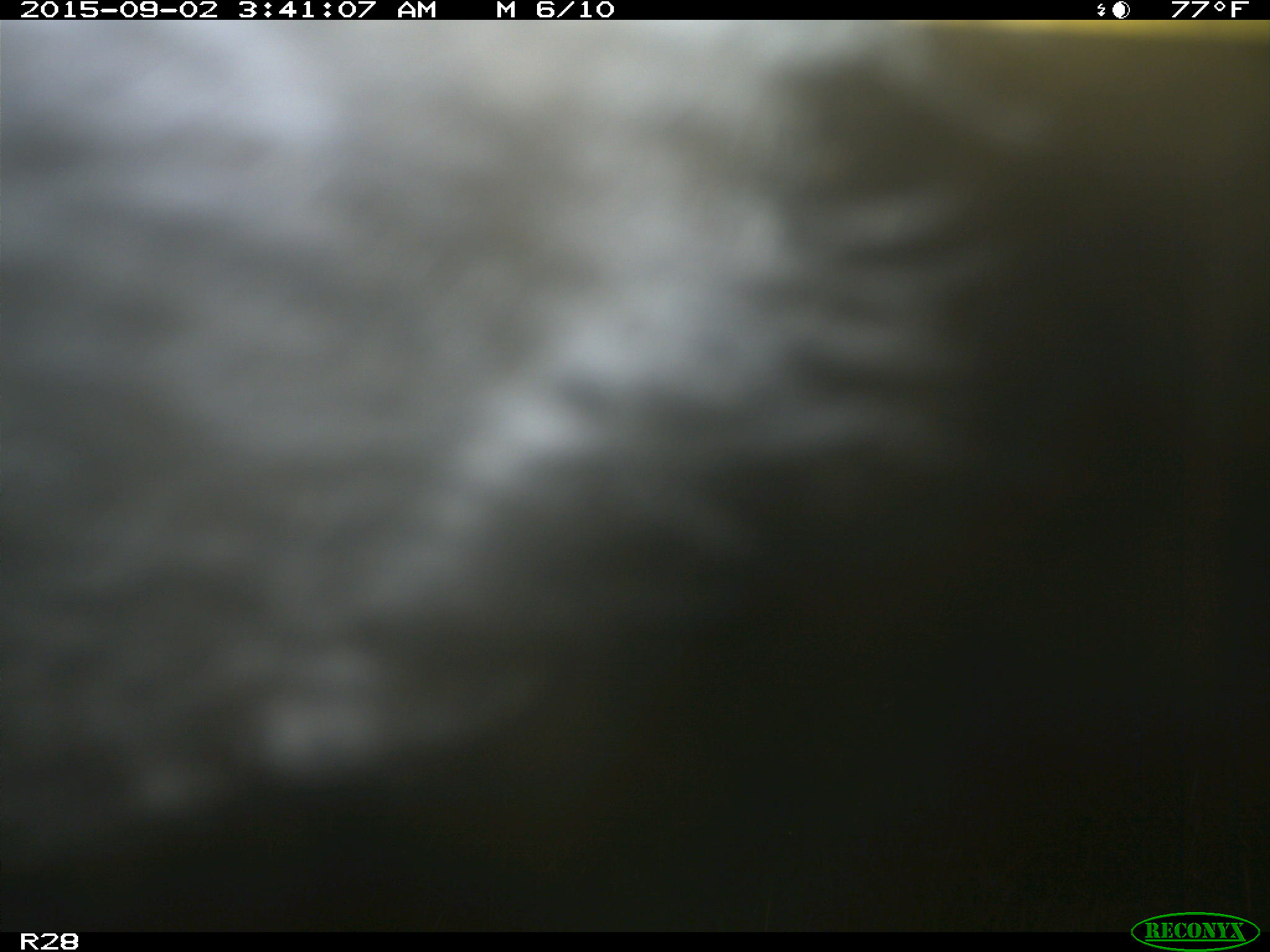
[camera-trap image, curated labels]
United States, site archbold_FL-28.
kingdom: Animalia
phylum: Chordata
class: Mammalia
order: Artiodactyla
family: Bovidae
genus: Bos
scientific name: Bos taurus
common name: domestic cow